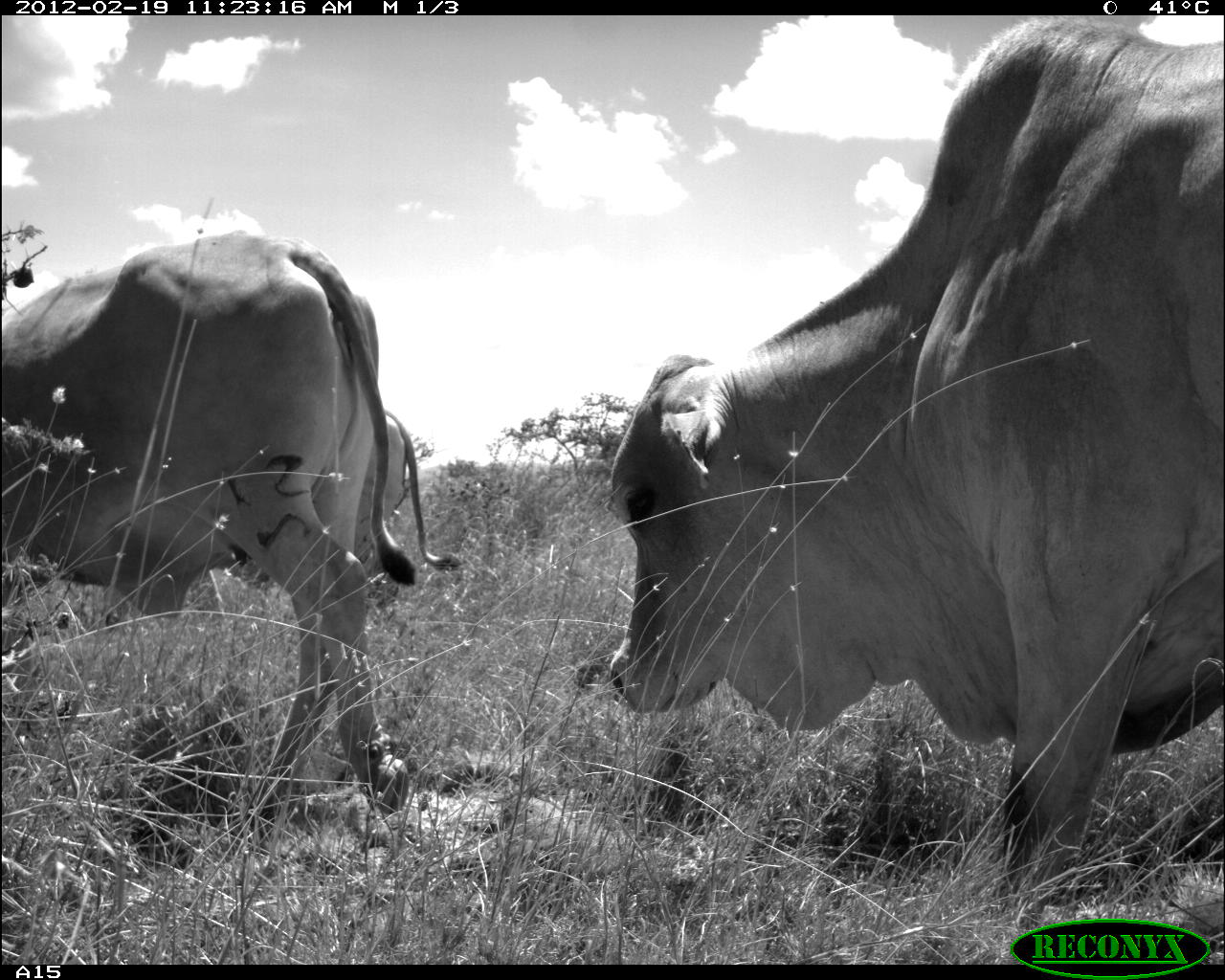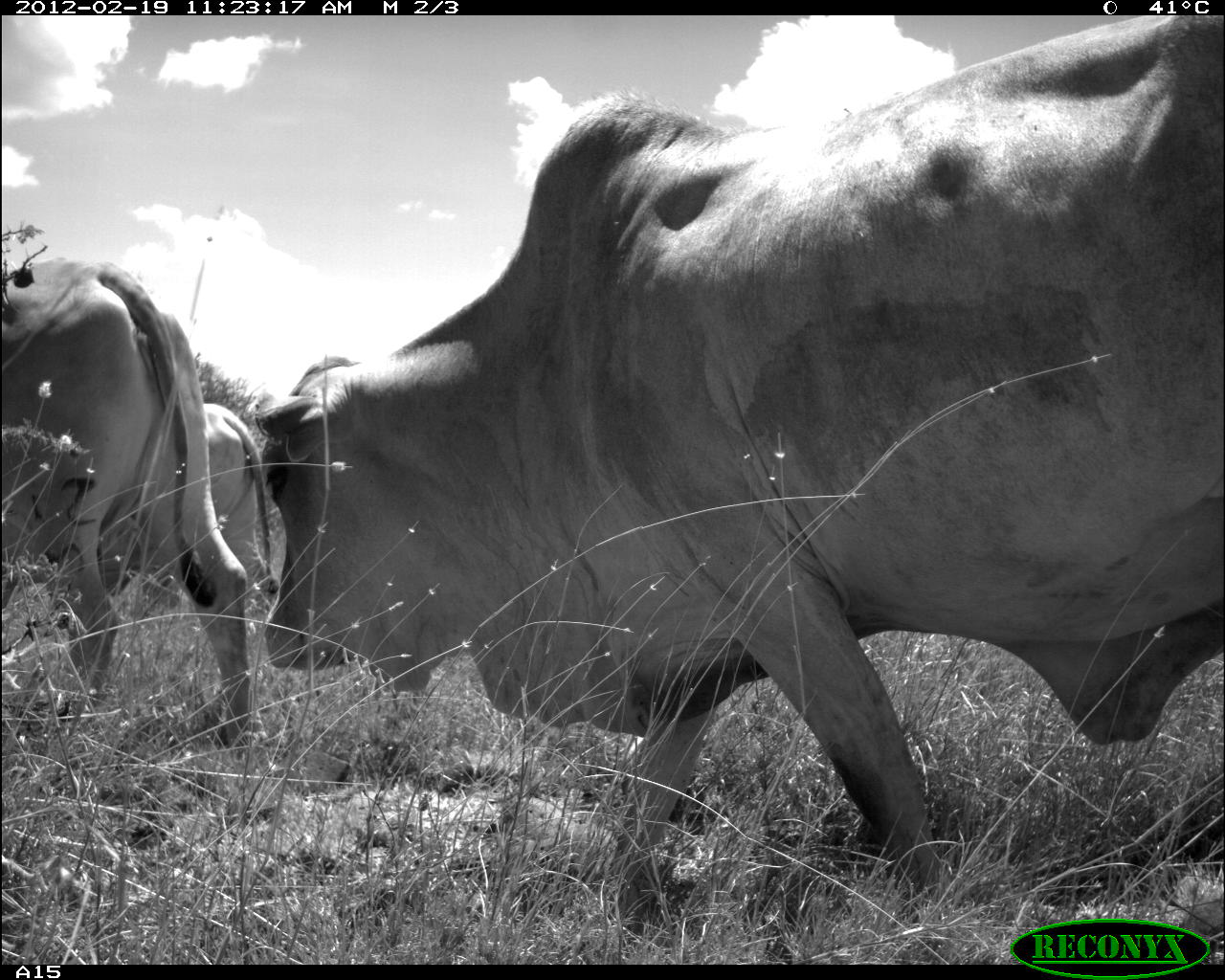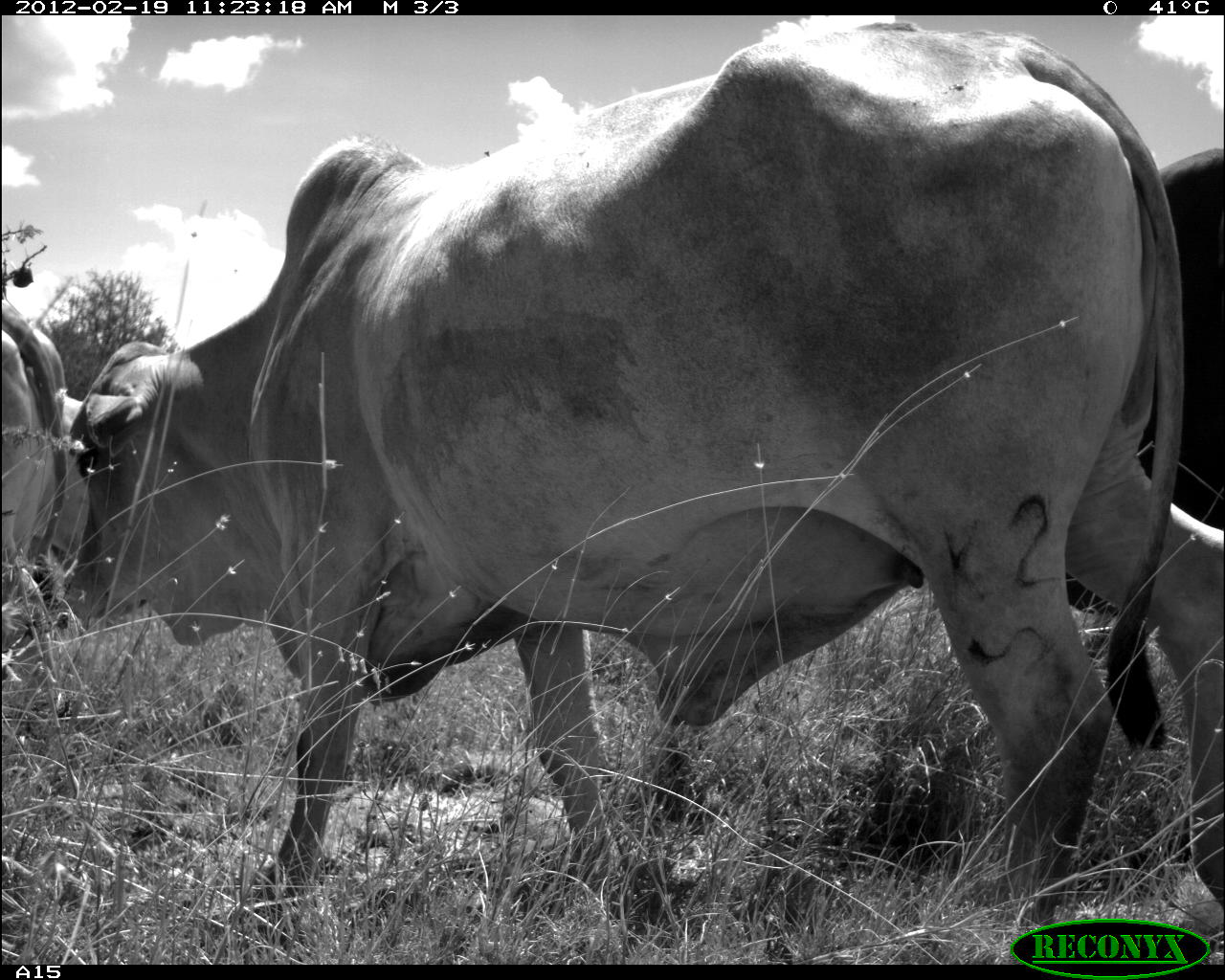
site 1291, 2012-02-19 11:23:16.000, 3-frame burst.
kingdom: Animalia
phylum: Chordata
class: Mammalia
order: Artiodactyla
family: Bovidae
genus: Bos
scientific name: Bos taurus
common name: domestic cattle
Bos taurus (domestic cattle), count 3.